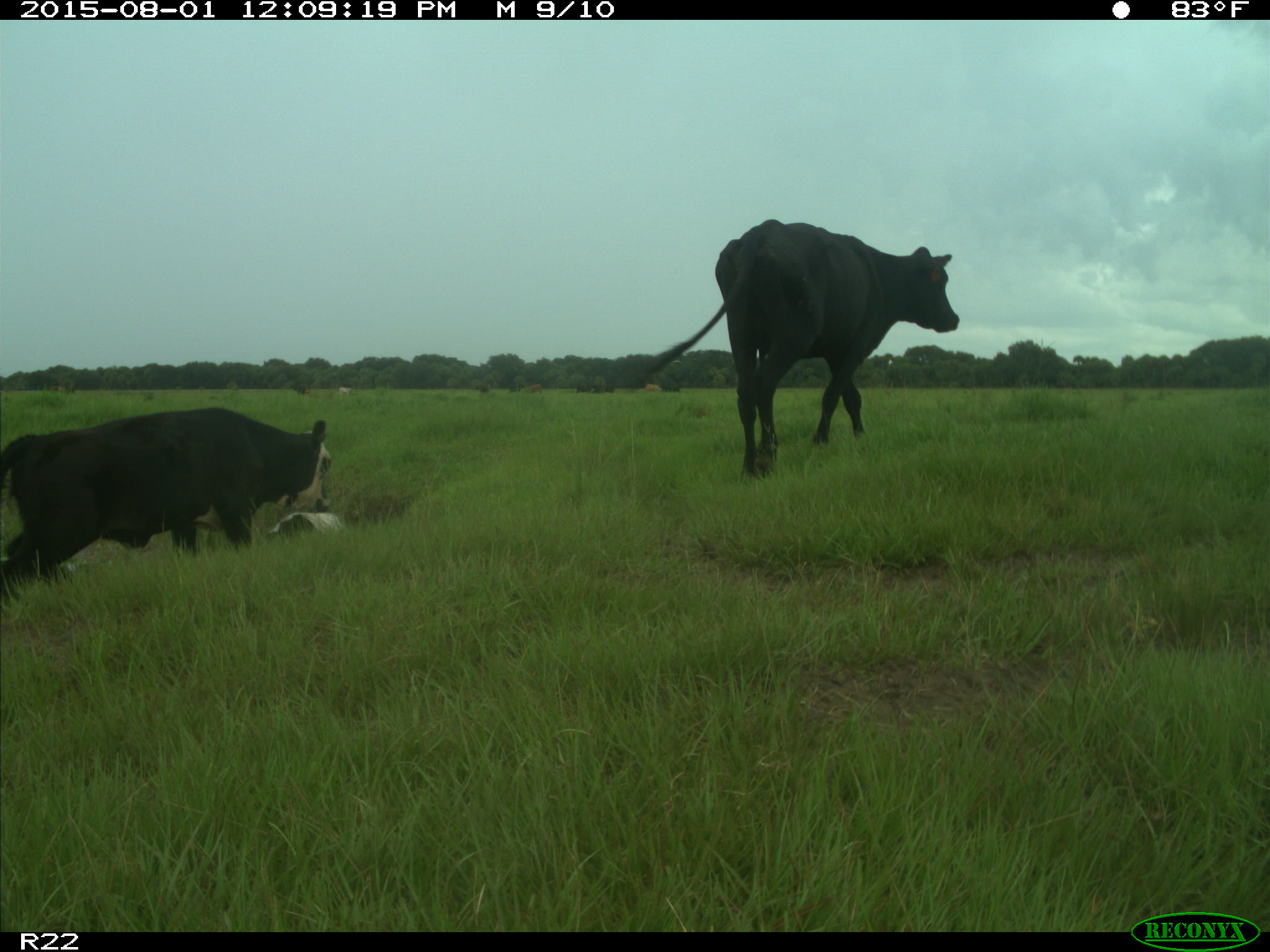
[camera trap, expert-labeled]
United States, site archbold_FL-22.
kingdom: Animalia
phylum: Chordata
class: Mammalia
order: Artiodactyla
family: Bovidae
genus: Bos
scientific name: Bos taurus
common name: domestic cow